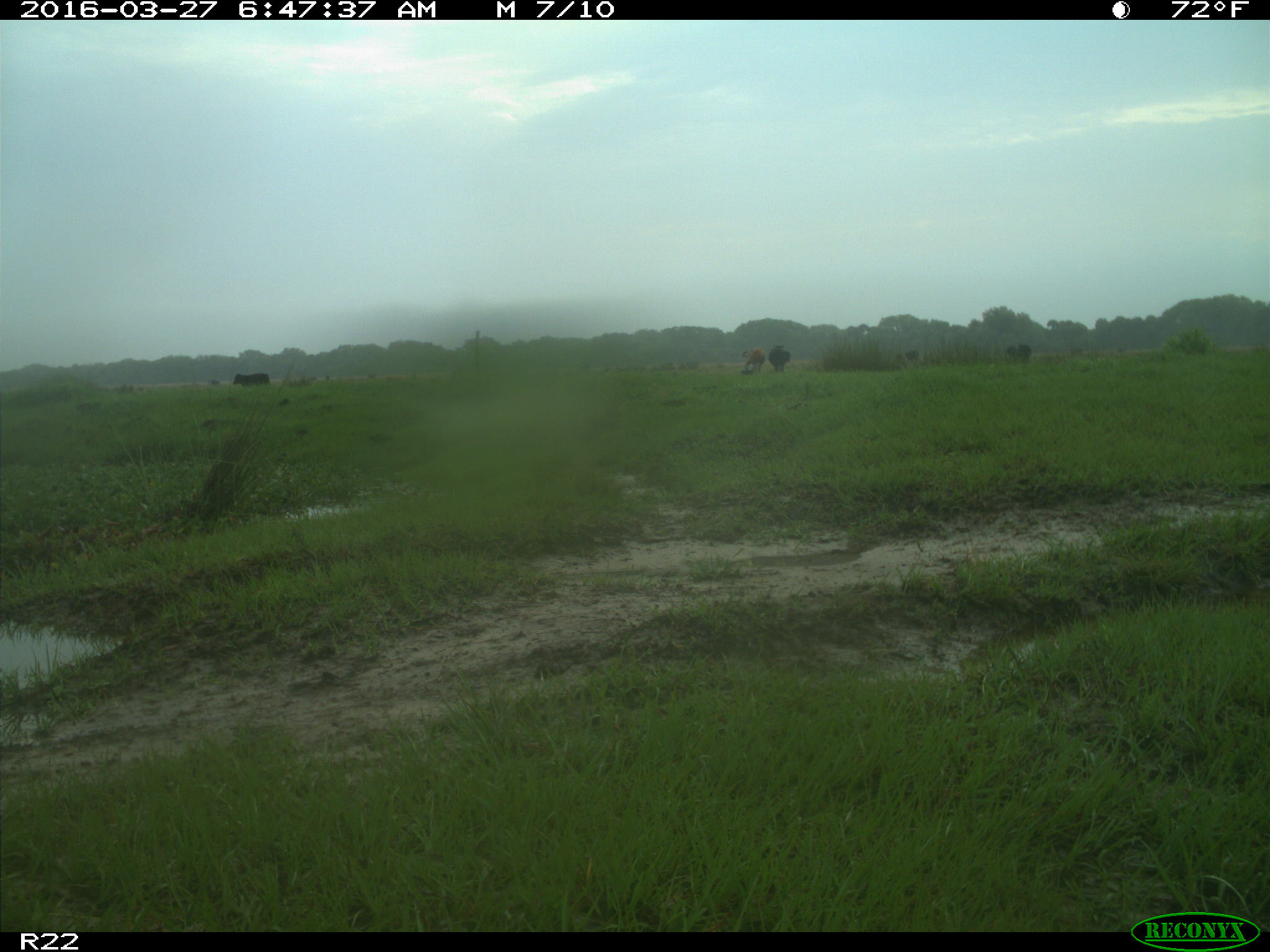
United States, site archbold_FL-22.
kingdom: Animalia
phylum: Chordata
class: Mammalia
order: Artiodactyla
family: Bovidae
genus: Bos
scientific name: Bos taurus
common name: domestic cow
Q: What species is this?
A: Bos taurus (domestic cow).